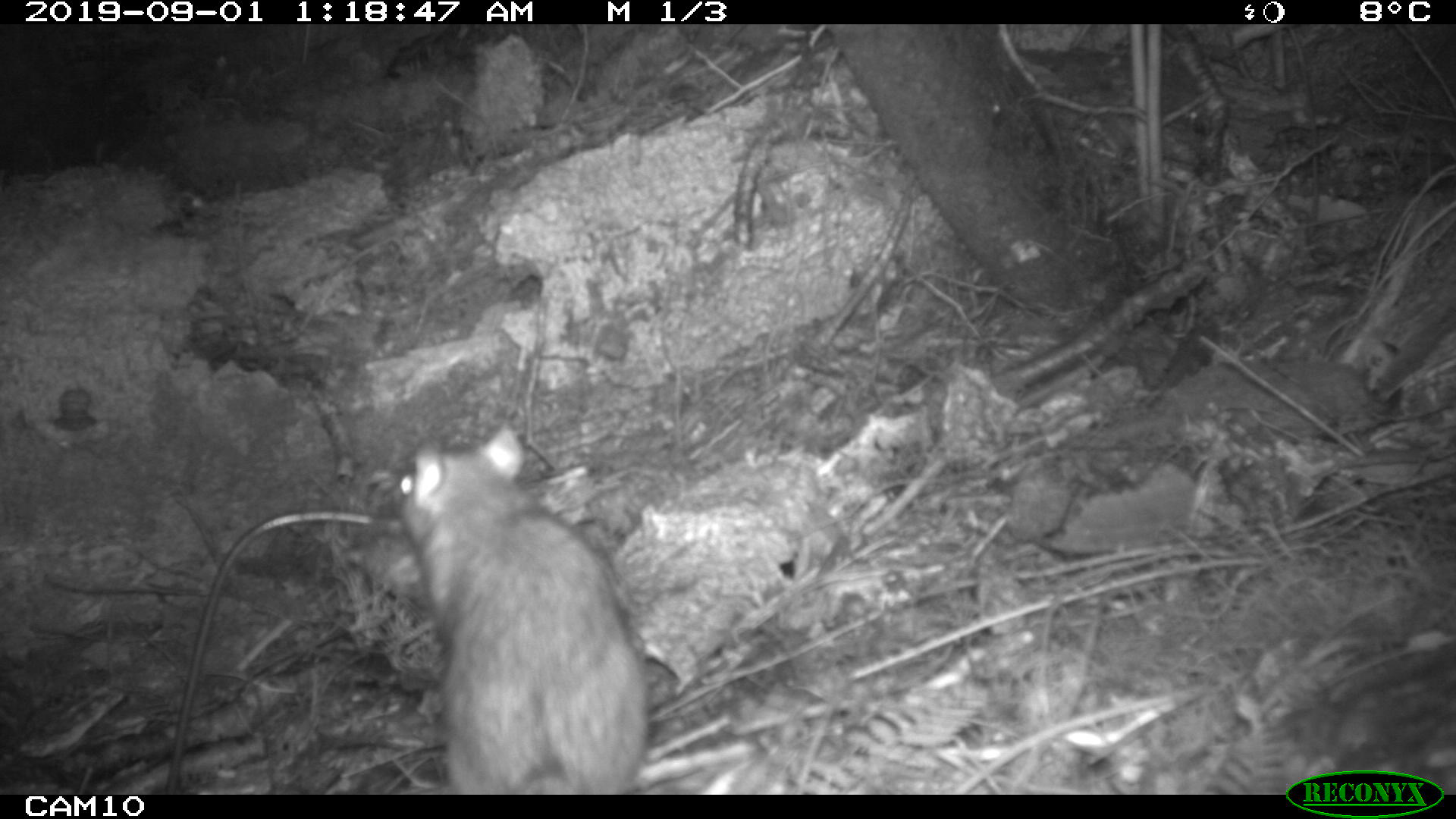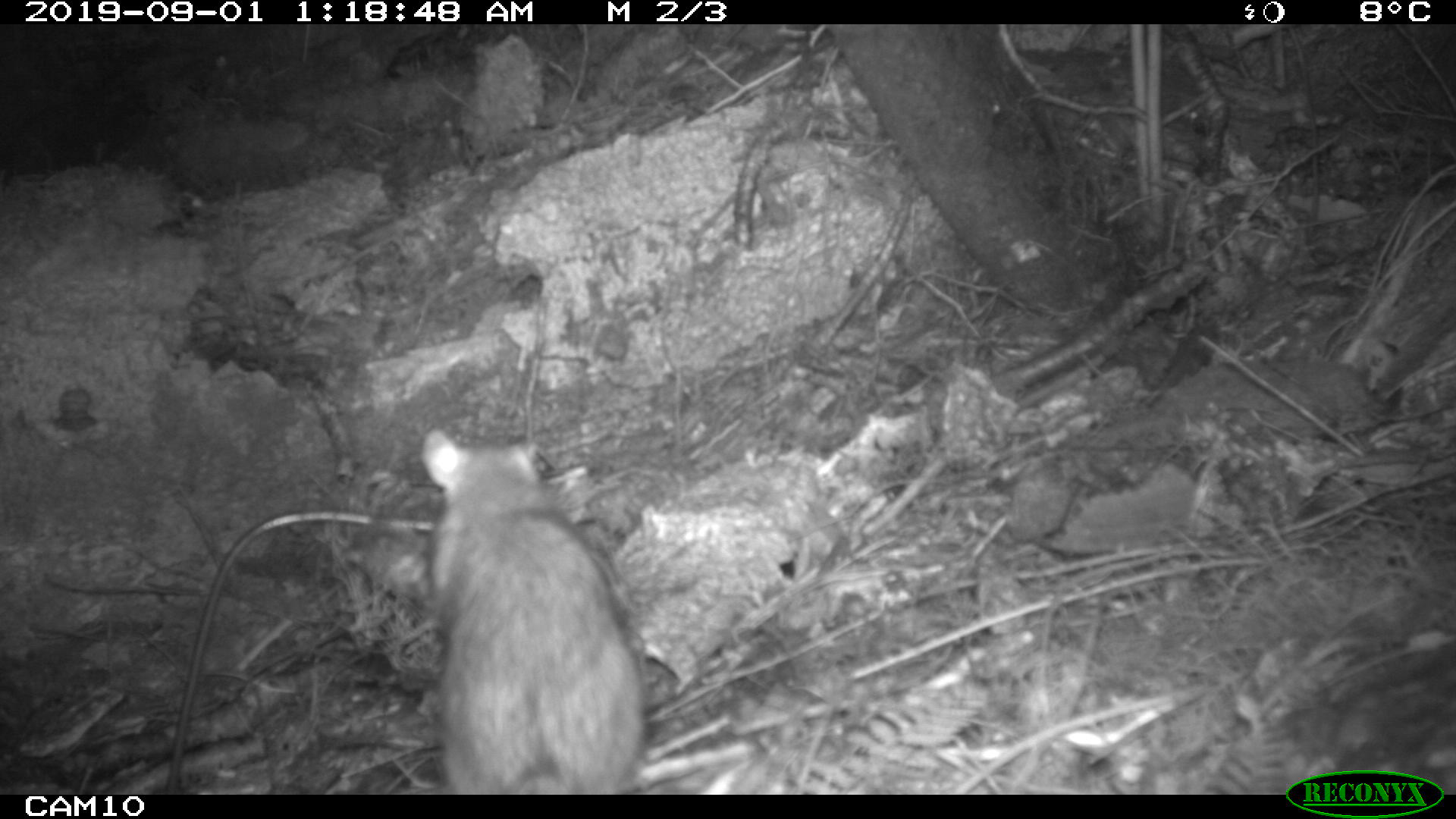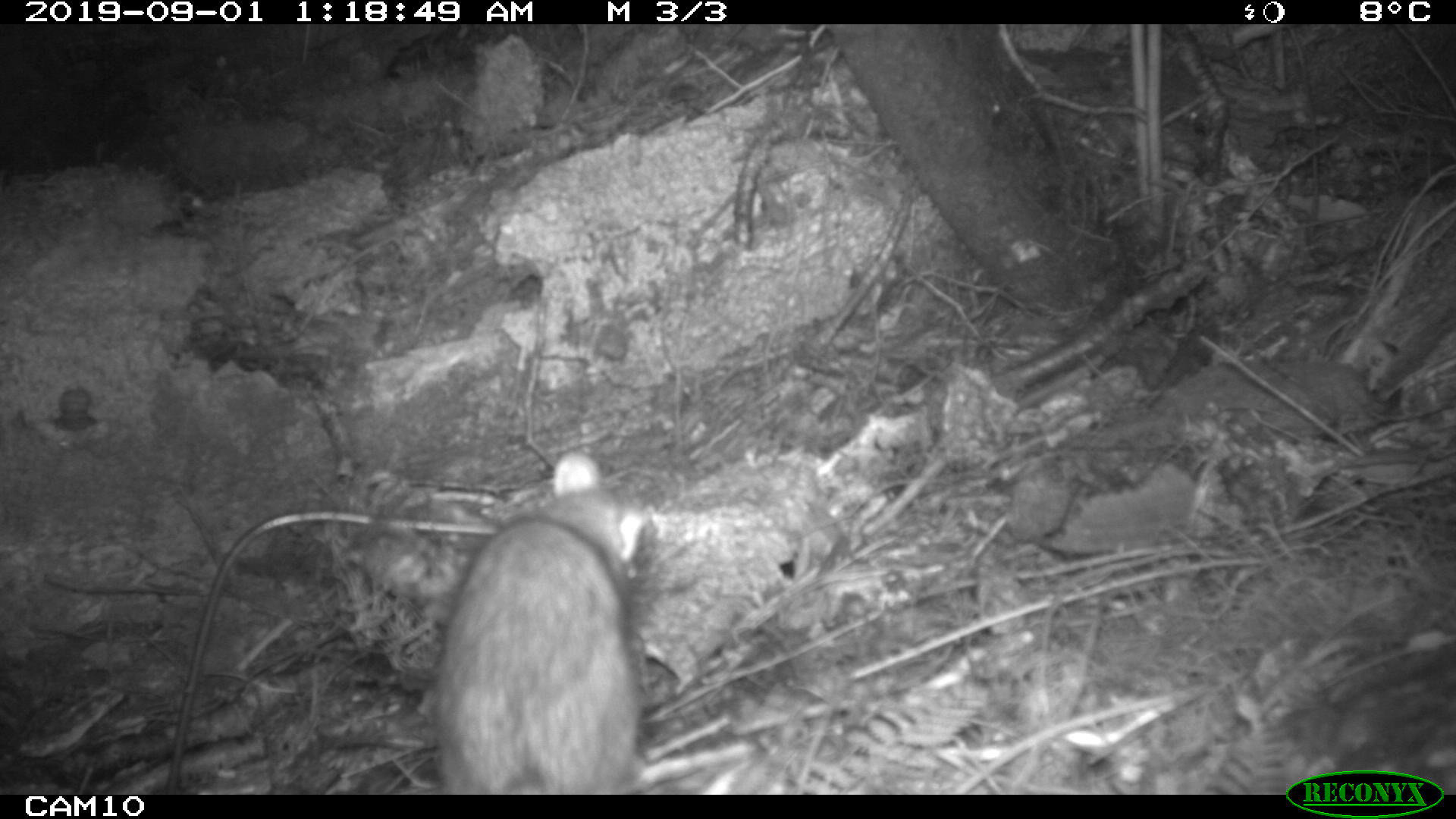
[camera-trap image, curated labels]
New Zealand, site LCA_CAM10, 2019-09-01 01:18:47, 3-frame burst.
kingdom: Animalia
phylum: Chordata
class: Mammalia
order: Rodentia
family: Muridae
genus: Rattus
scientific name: Rattus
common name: rat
Rat (Rattus).